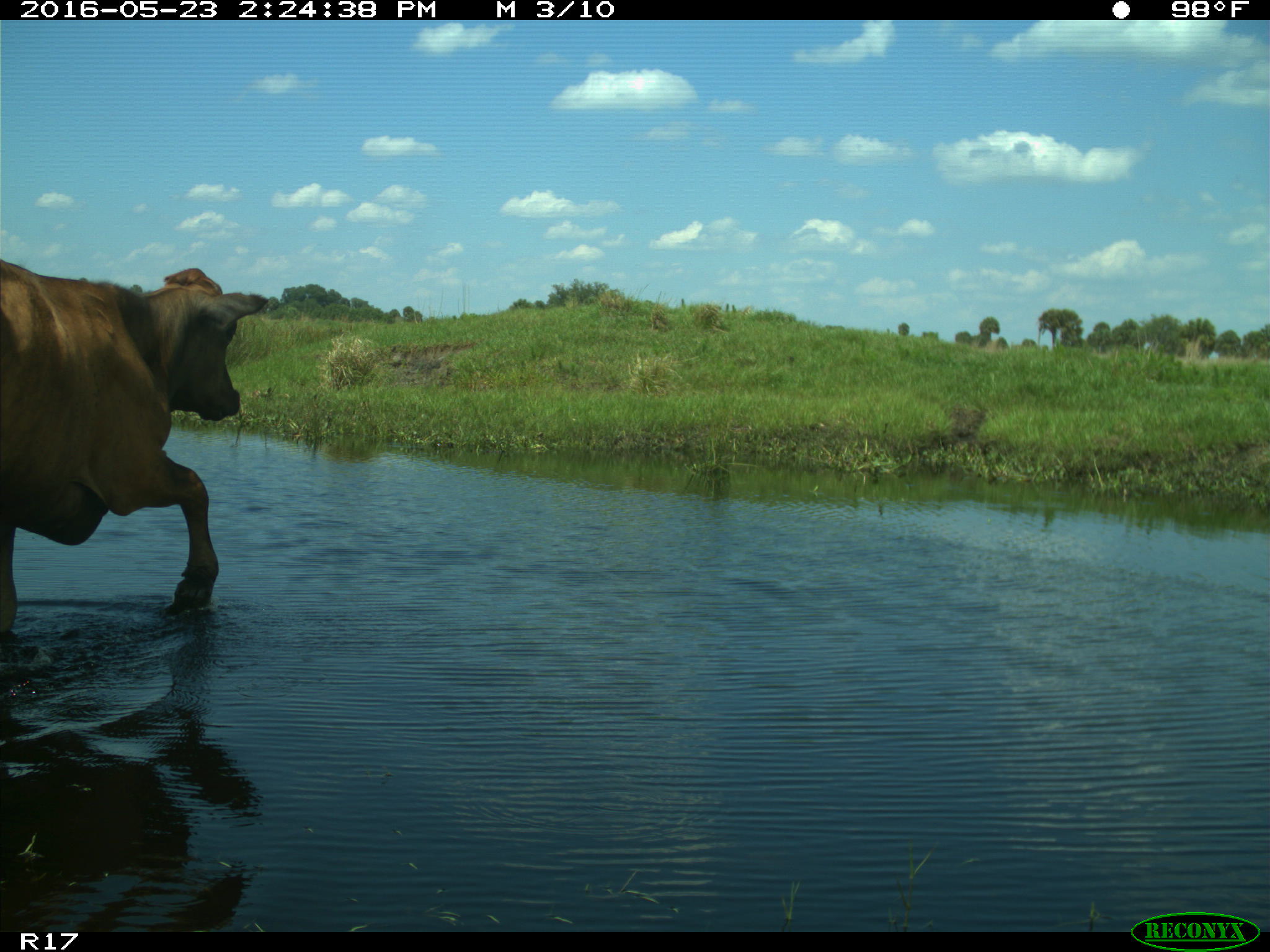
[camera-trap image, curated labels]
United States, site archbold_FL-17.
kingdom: Animalia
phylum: Chordata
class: Mammalia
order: Artiodactyla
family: Bovidae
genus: Bos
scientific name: Bos taurus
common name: domestic cow